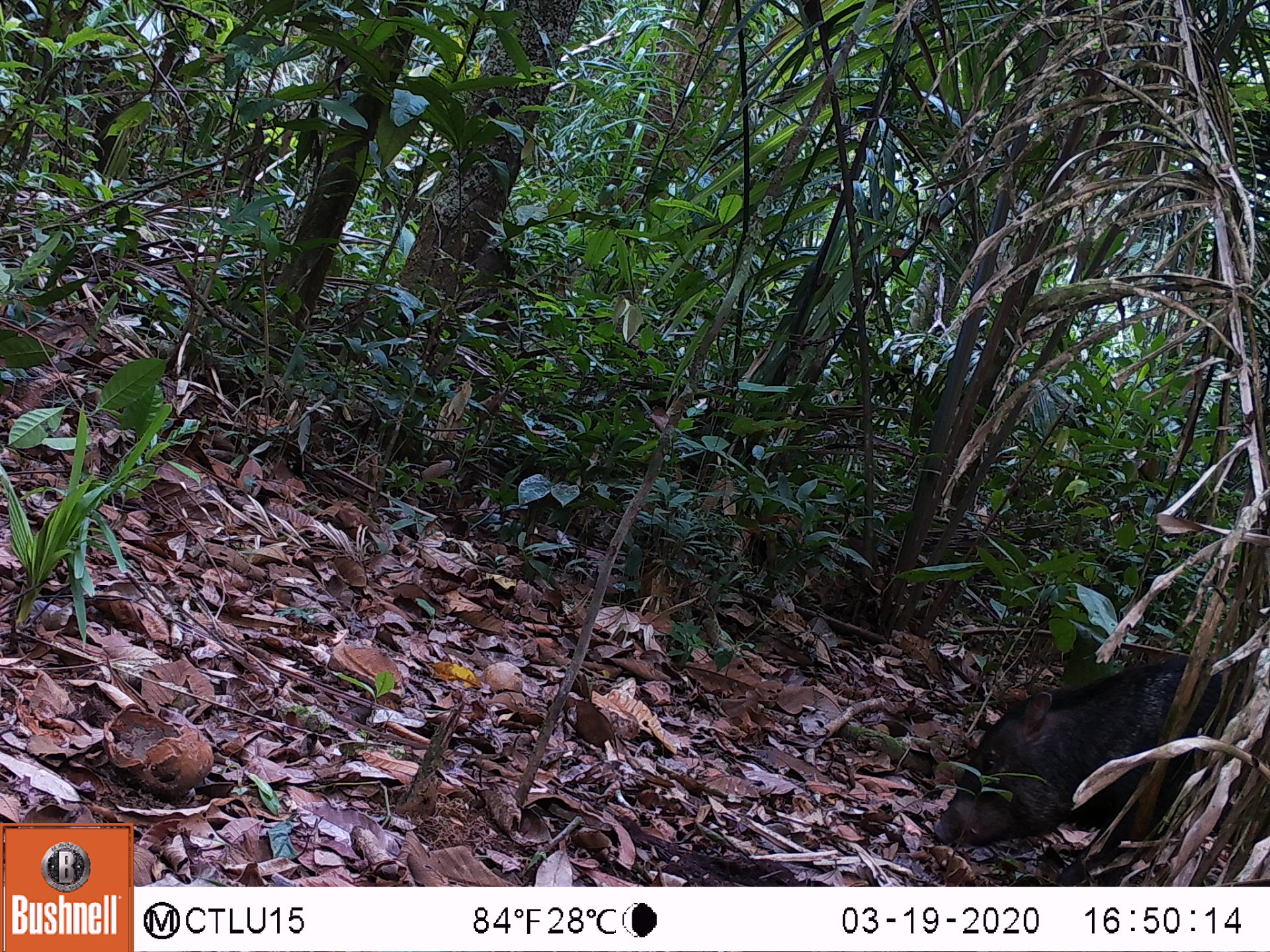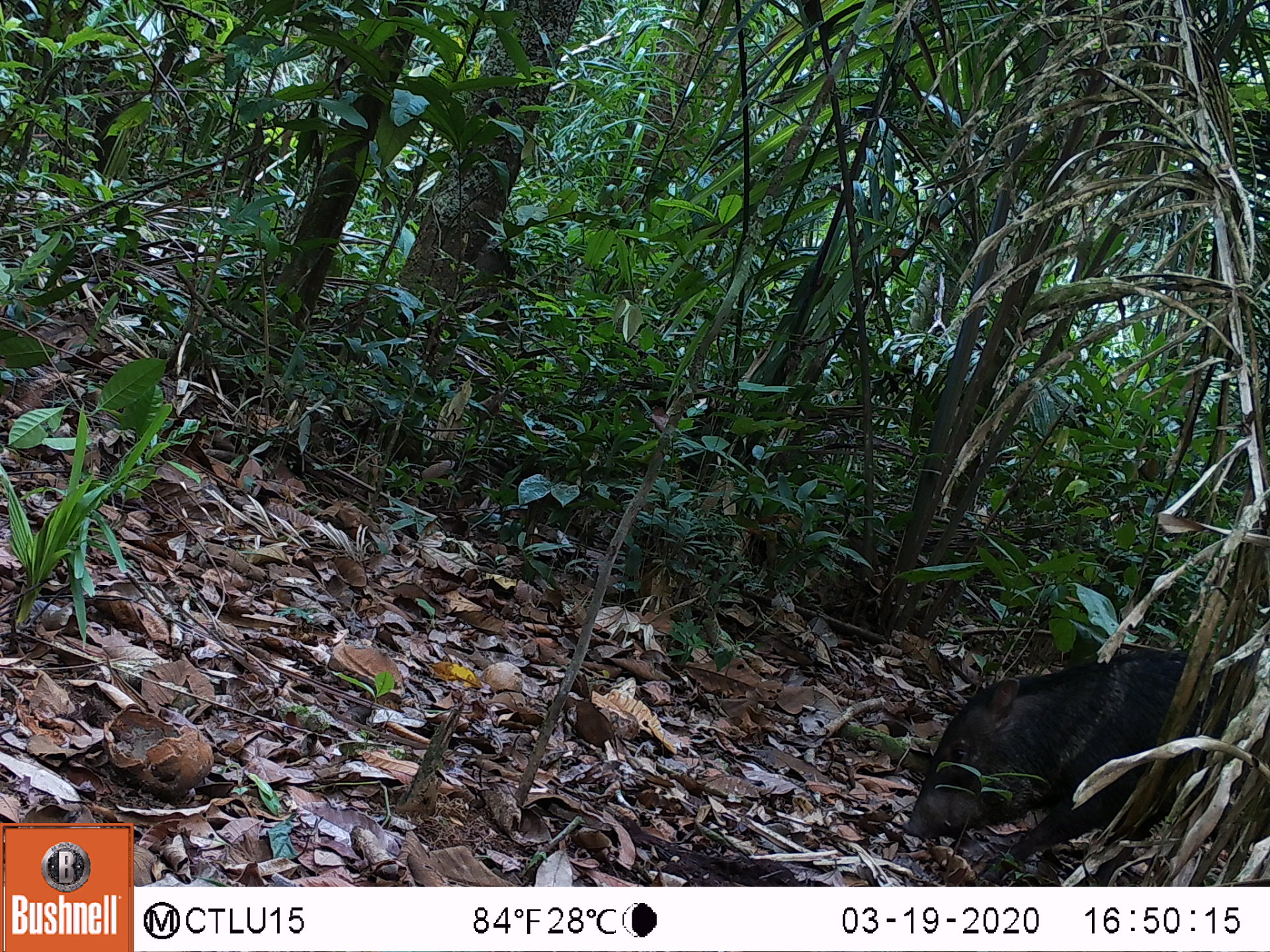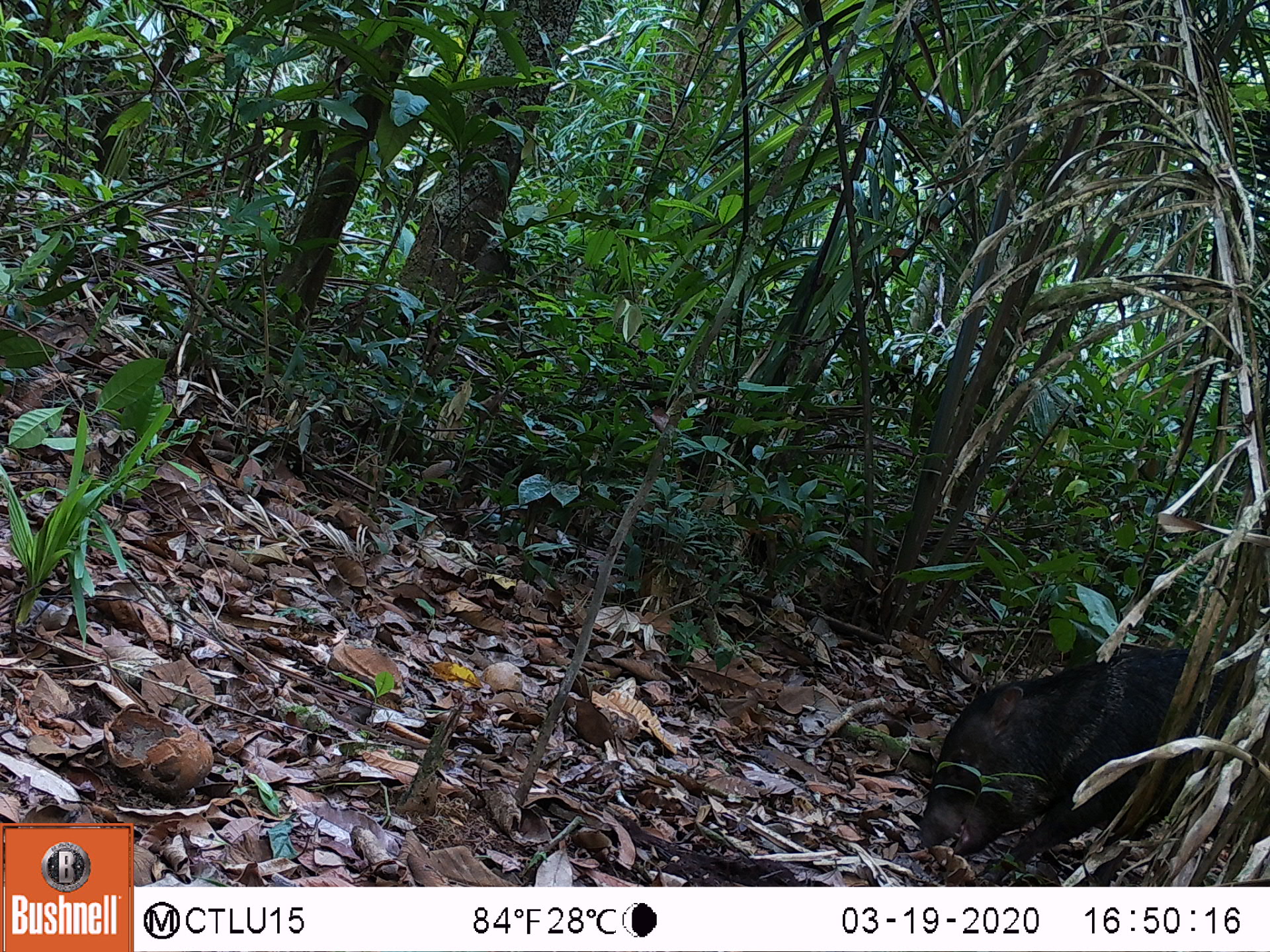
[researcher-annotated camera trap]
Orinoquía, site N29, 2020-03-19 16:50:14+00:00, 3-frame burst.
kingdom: Animalia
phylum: Chordata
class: Mammalia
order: Artiodactyla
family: Tayassuidae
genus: Tayassu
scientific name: Tayassu pecari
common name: white-lipped peccary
White-lipped peccary (Tayassu pecari).